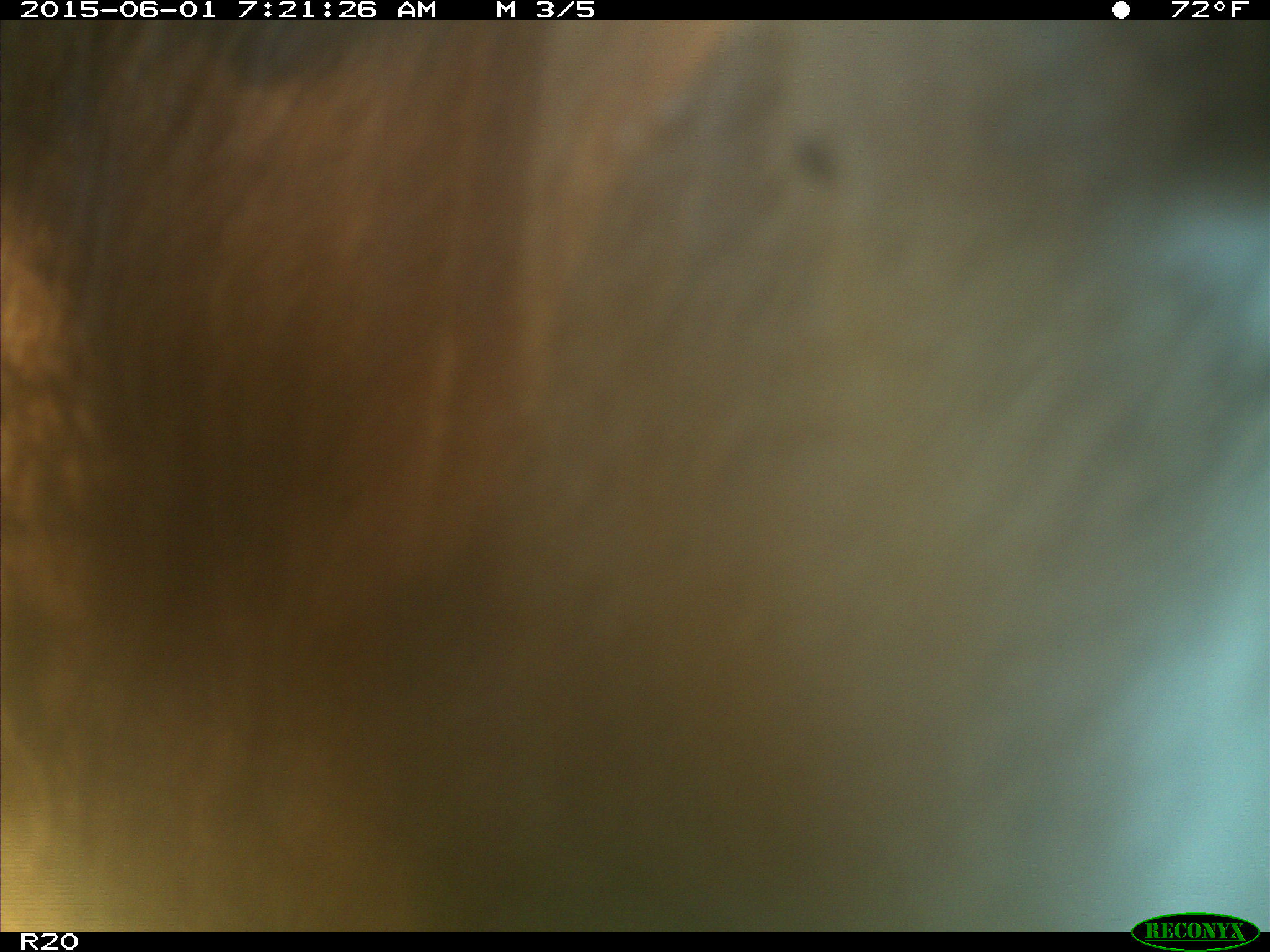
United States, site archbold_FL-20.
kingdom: Animalia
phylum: Chordata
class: Mammalia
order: Artiodactyla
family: Bovidae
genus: Bos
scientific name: Bos taurus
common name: domestic cow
Bos taurus (domestic cow).